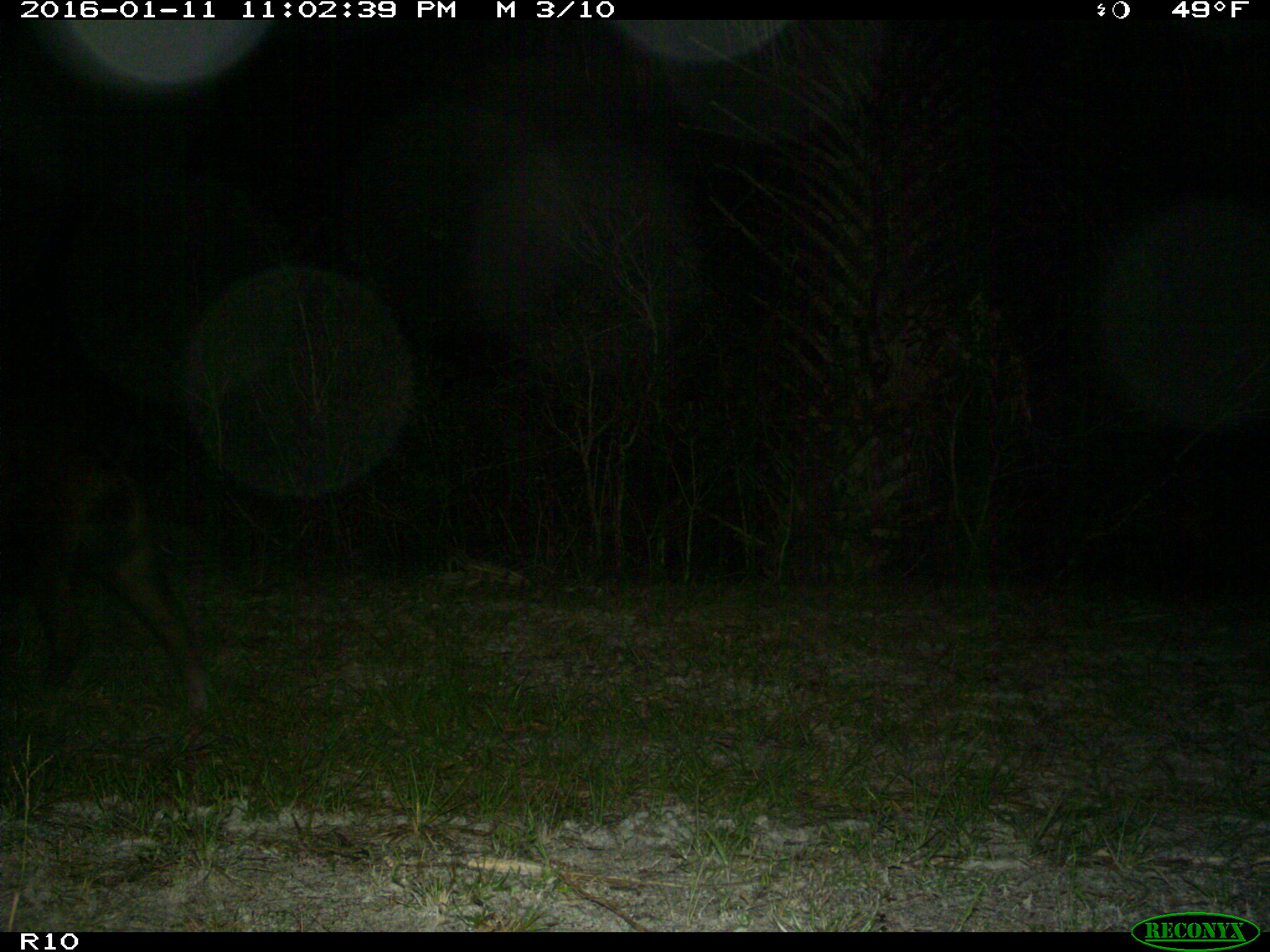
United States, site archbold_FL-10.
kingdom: Animalia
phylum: Chordata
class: Mammalia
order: Artiodactyla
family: Suidae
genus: Sus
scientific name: Sus scrofa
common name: wild boar